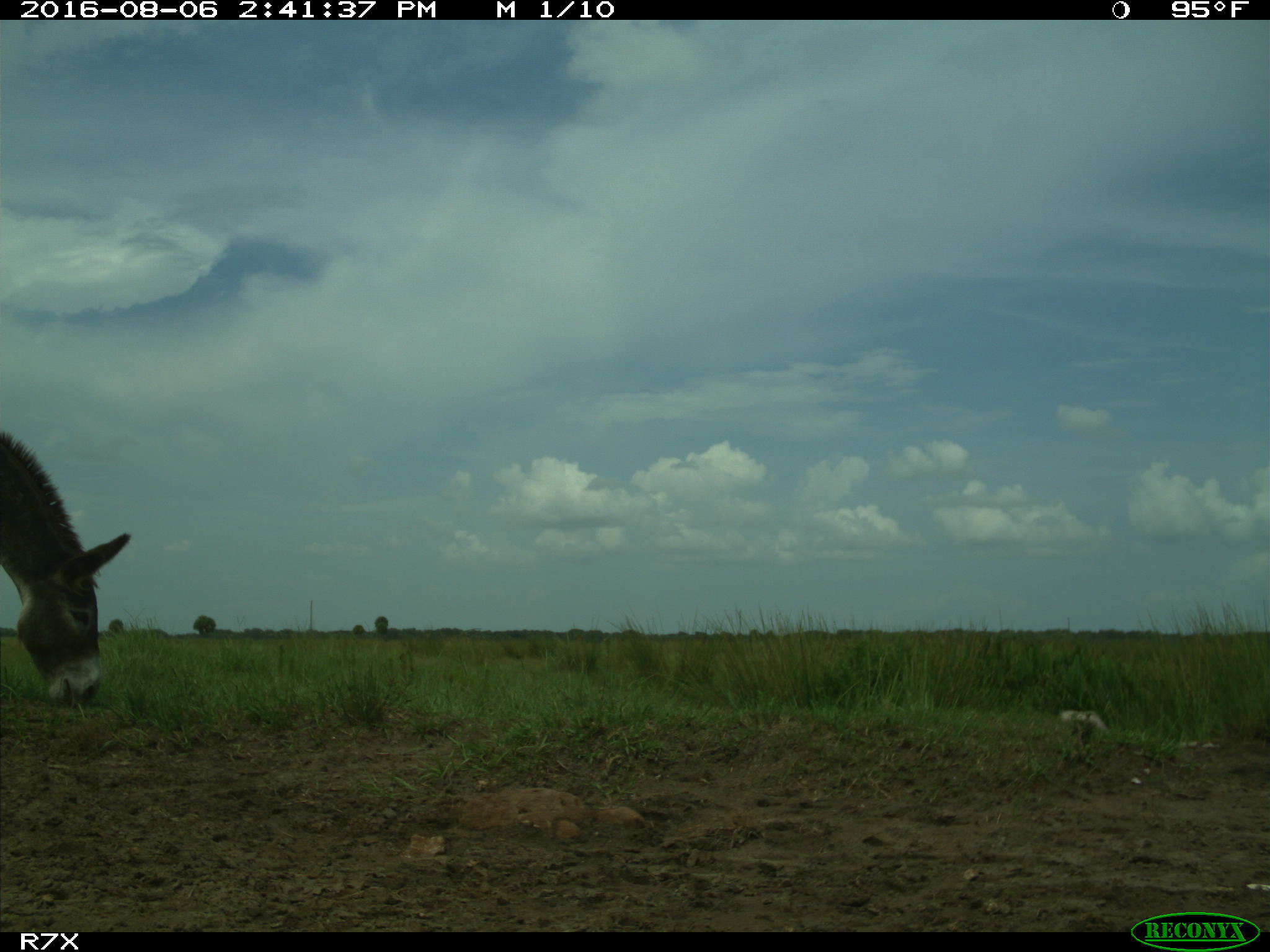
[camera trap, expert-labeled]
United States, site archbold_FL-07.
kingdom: Animalia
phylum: Chordata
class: Mammalia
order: Perissodactyla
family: Equidae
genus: Equus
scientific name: Equus africanus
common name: african wild ass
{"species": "Equus africanus (african wild ass)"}